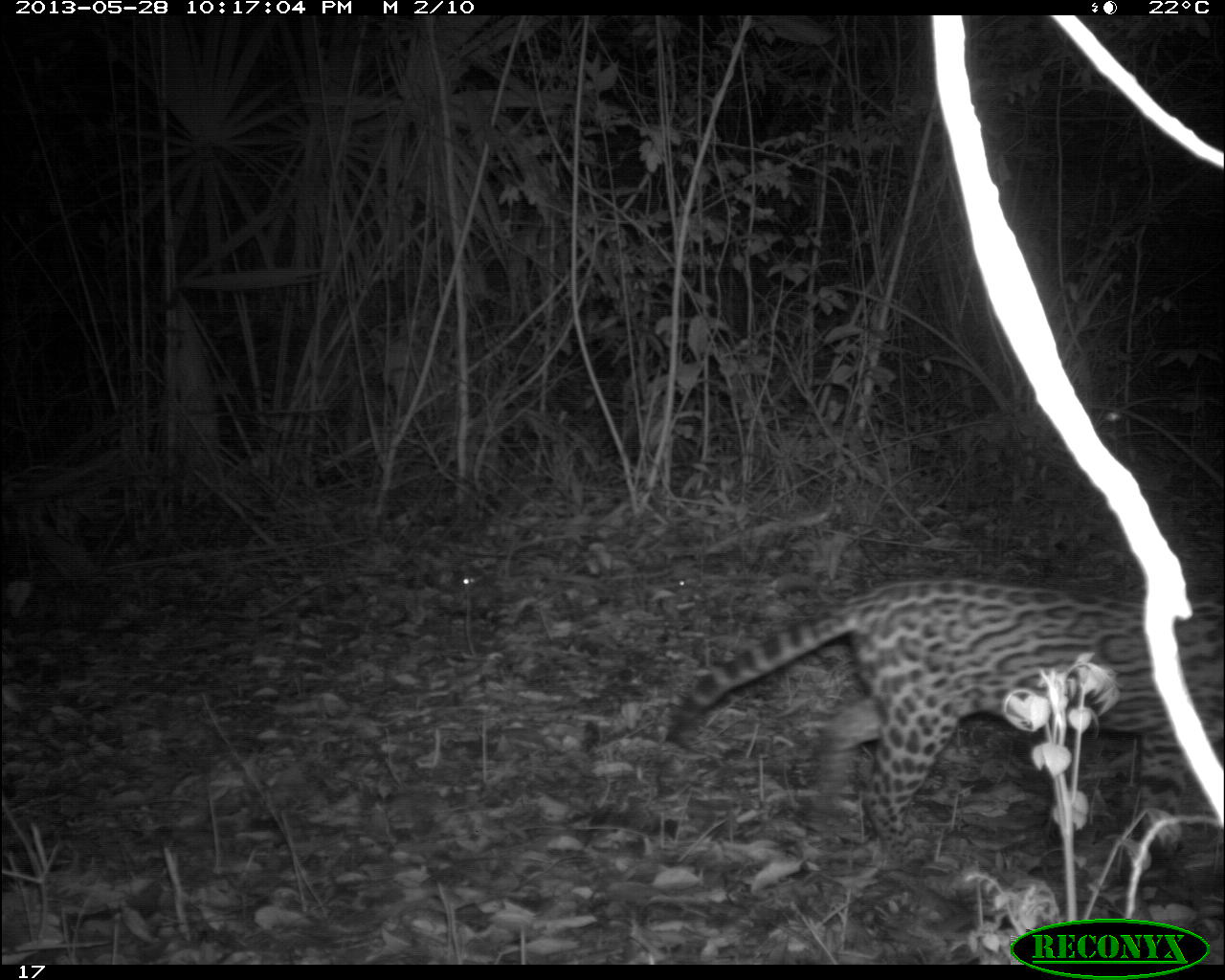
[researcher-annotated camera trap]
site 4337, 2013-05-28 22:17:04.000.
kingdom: Animalia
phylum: Chordata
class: Mammalia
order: Carnivora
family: Felidae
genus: Leopardus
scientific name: Leopardus pardalis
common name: ocelot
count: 1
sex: female